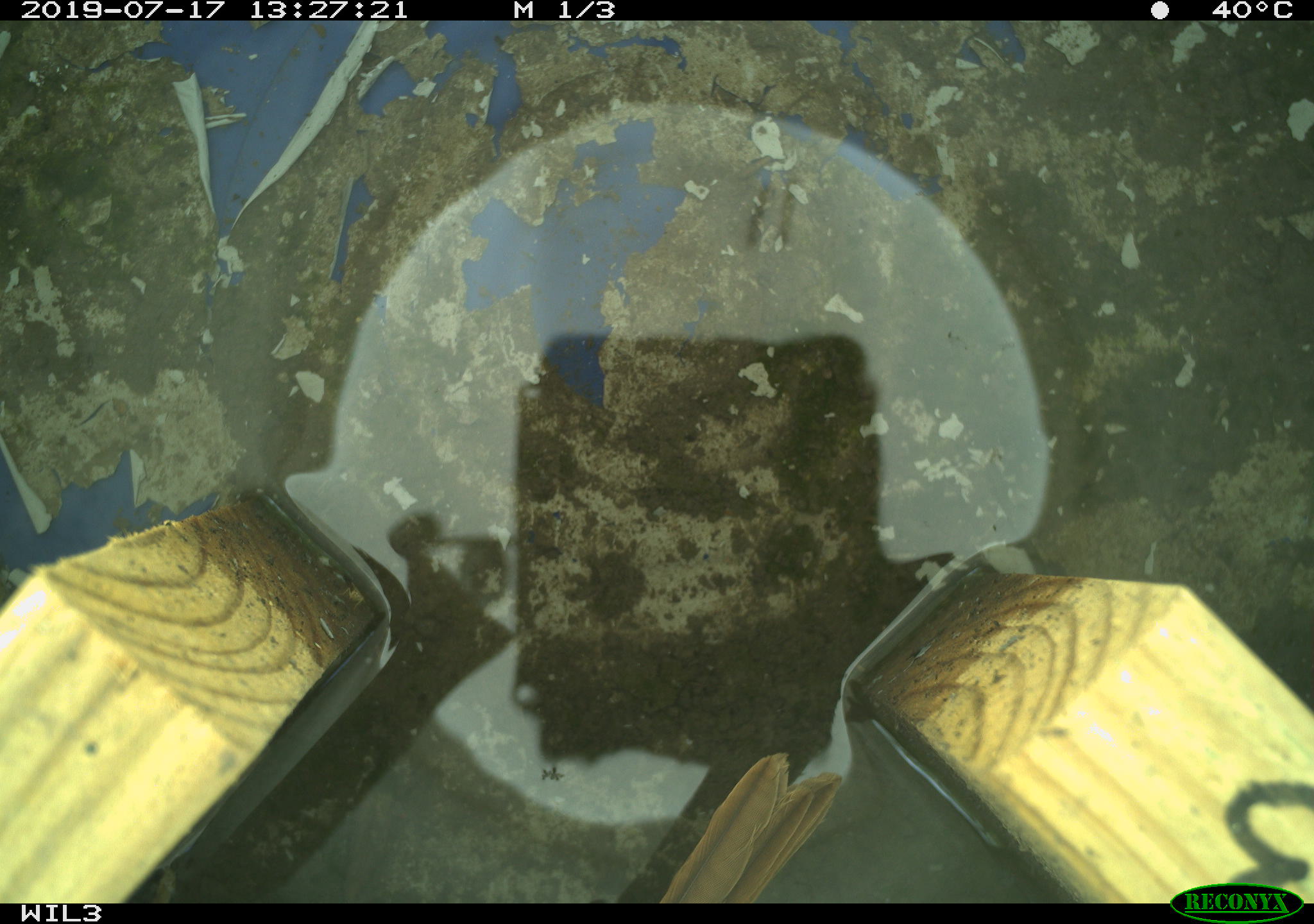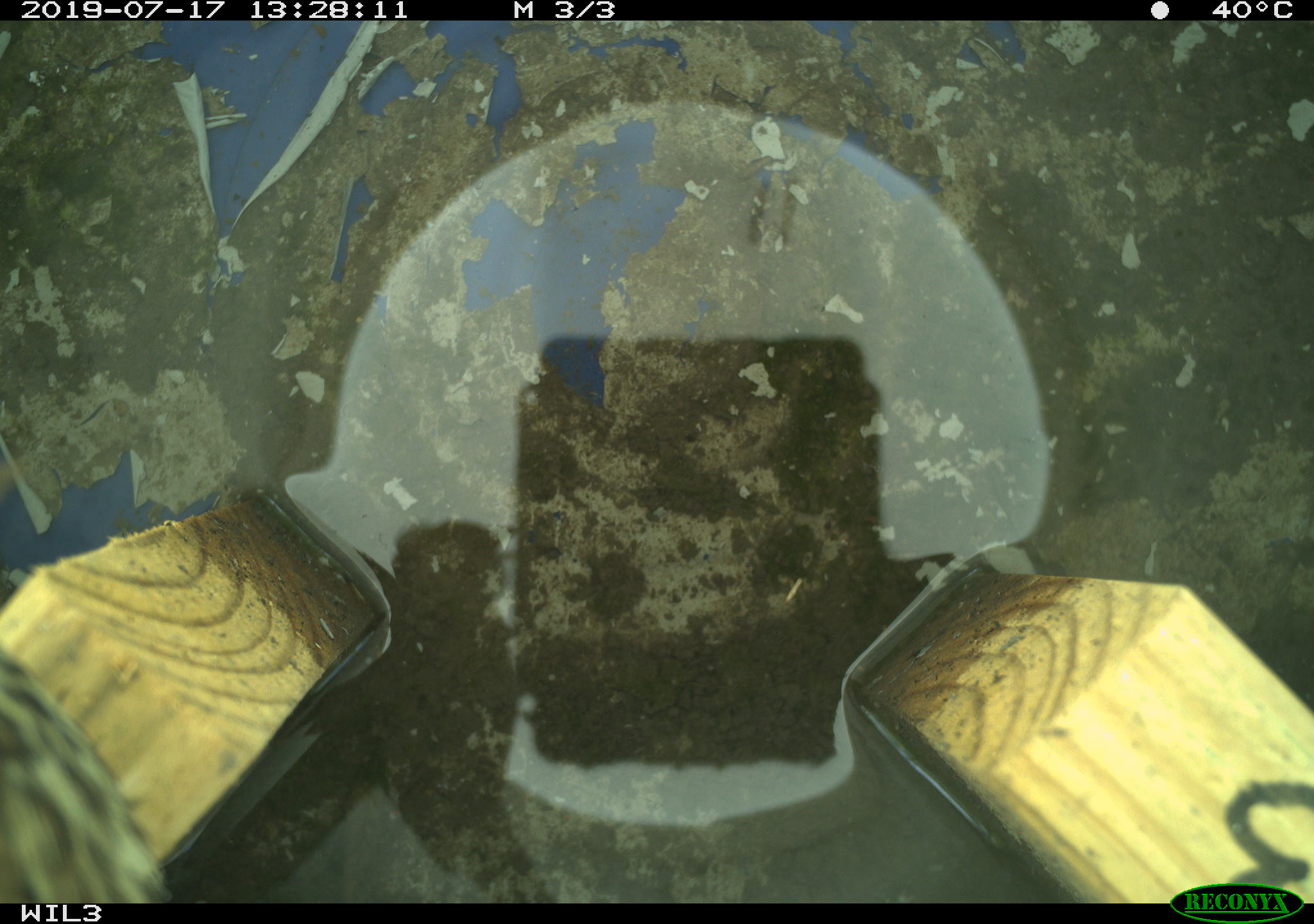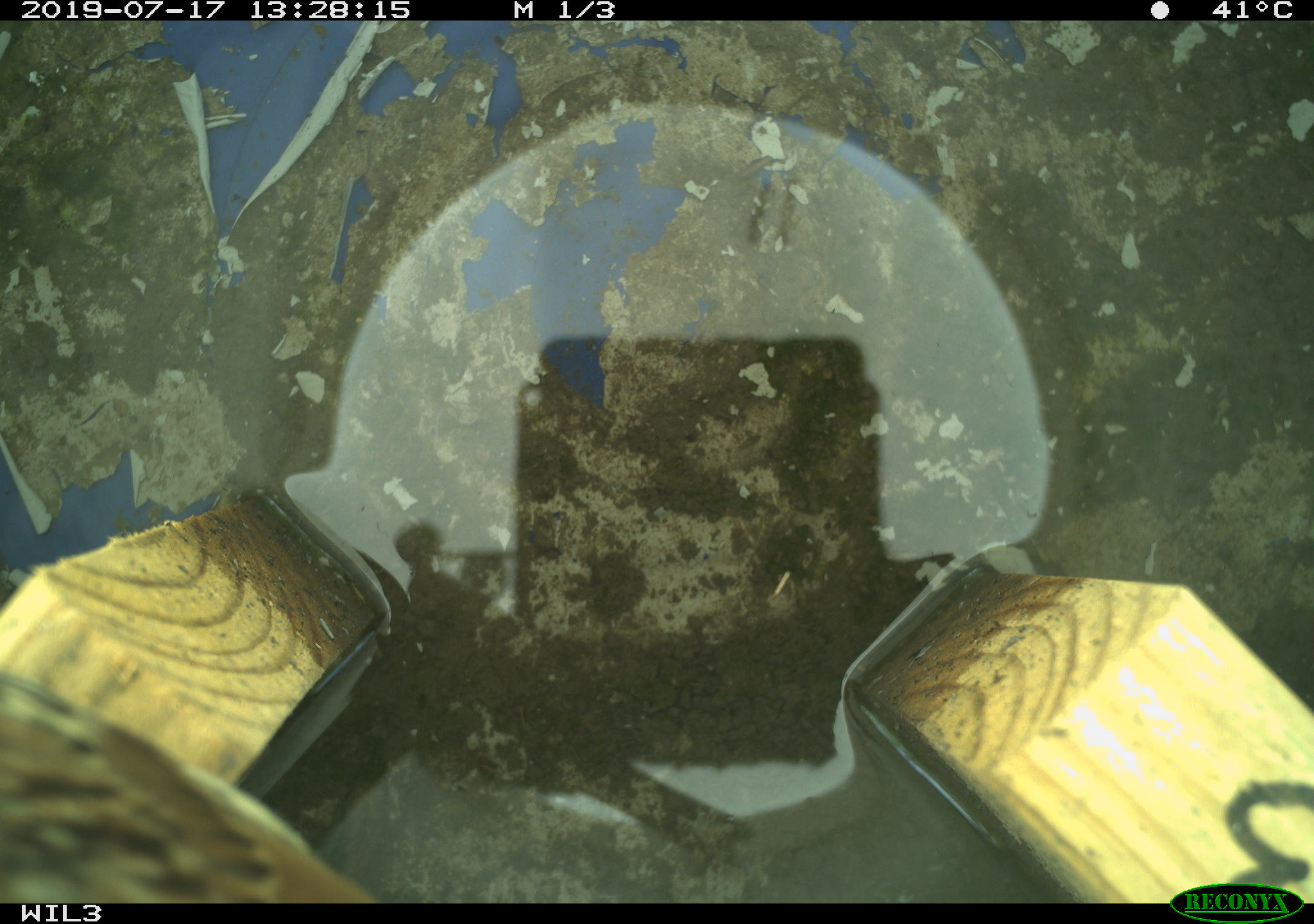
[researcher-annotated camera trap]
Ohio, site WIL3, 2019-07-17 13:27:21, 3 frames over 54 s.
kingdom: Animalia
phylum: Chordata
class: Aves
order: Passeriformes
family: Passerellidae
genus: Melospiza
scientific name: Melospiza melodia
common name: song sparrow